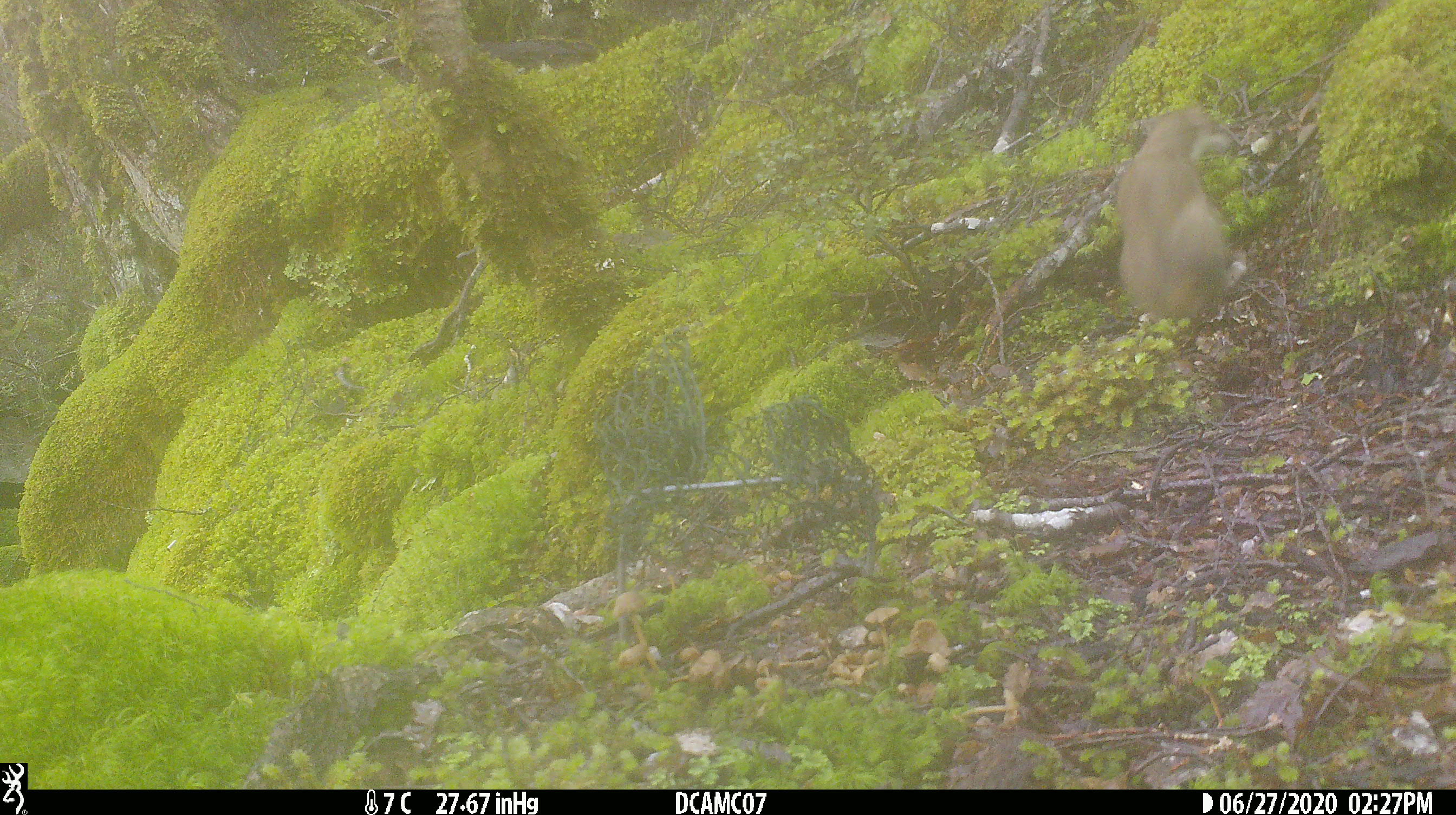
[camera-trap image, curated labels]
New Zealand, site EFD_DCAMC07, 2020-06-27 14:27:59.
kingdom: Animalia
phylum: Chordata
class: Mammalia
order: Carnivora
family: Mustelidae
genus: Mustela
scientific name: Mustela erminea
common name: stoat